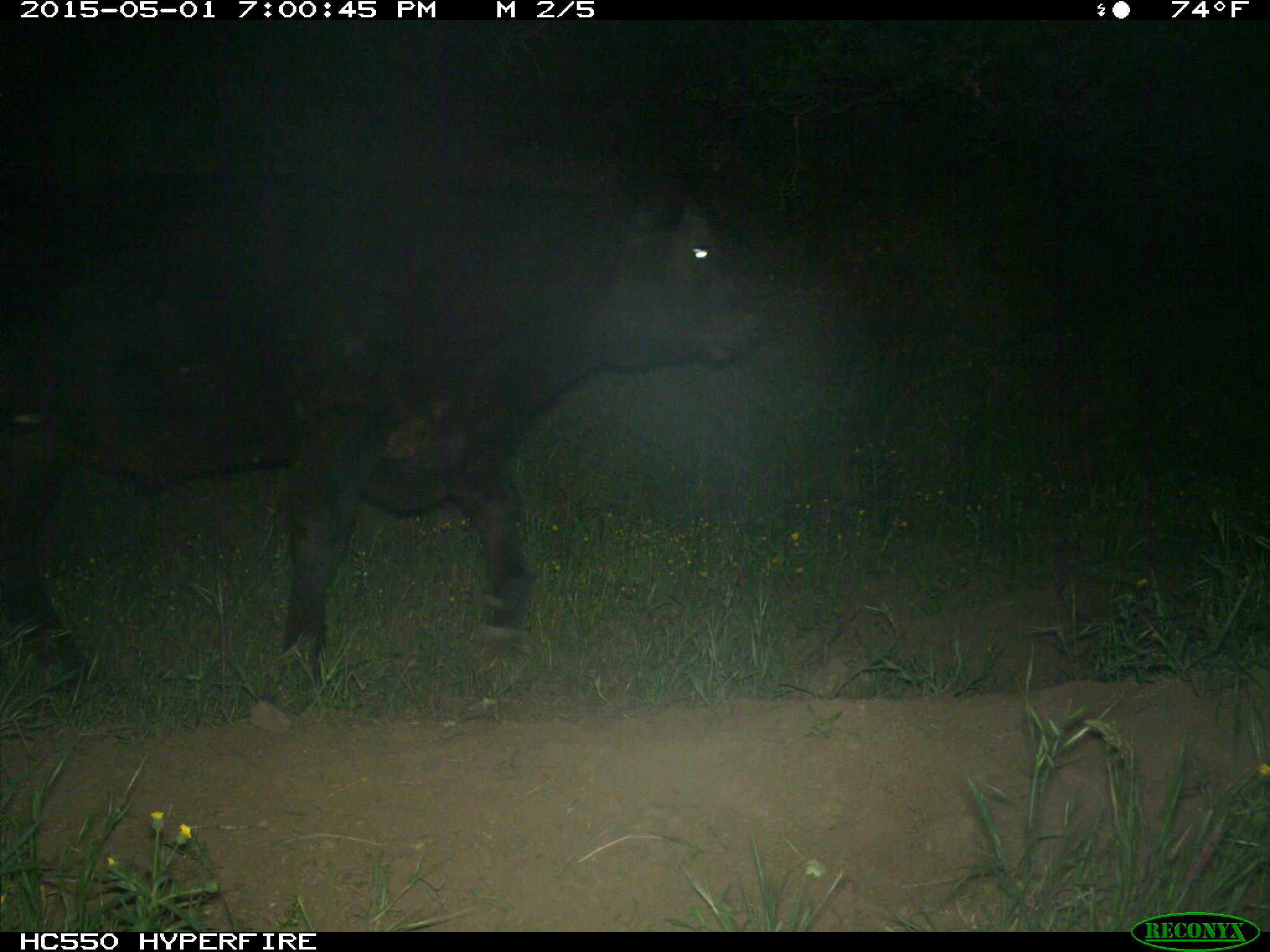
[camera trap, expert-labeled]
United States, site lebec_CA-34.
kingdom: Animalia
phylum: Chordata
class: Mammalia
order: Artiodactyla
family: Bovidae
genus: Bos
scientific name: Bos taurus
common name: domestic cow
Bos taurus (domestic cow).